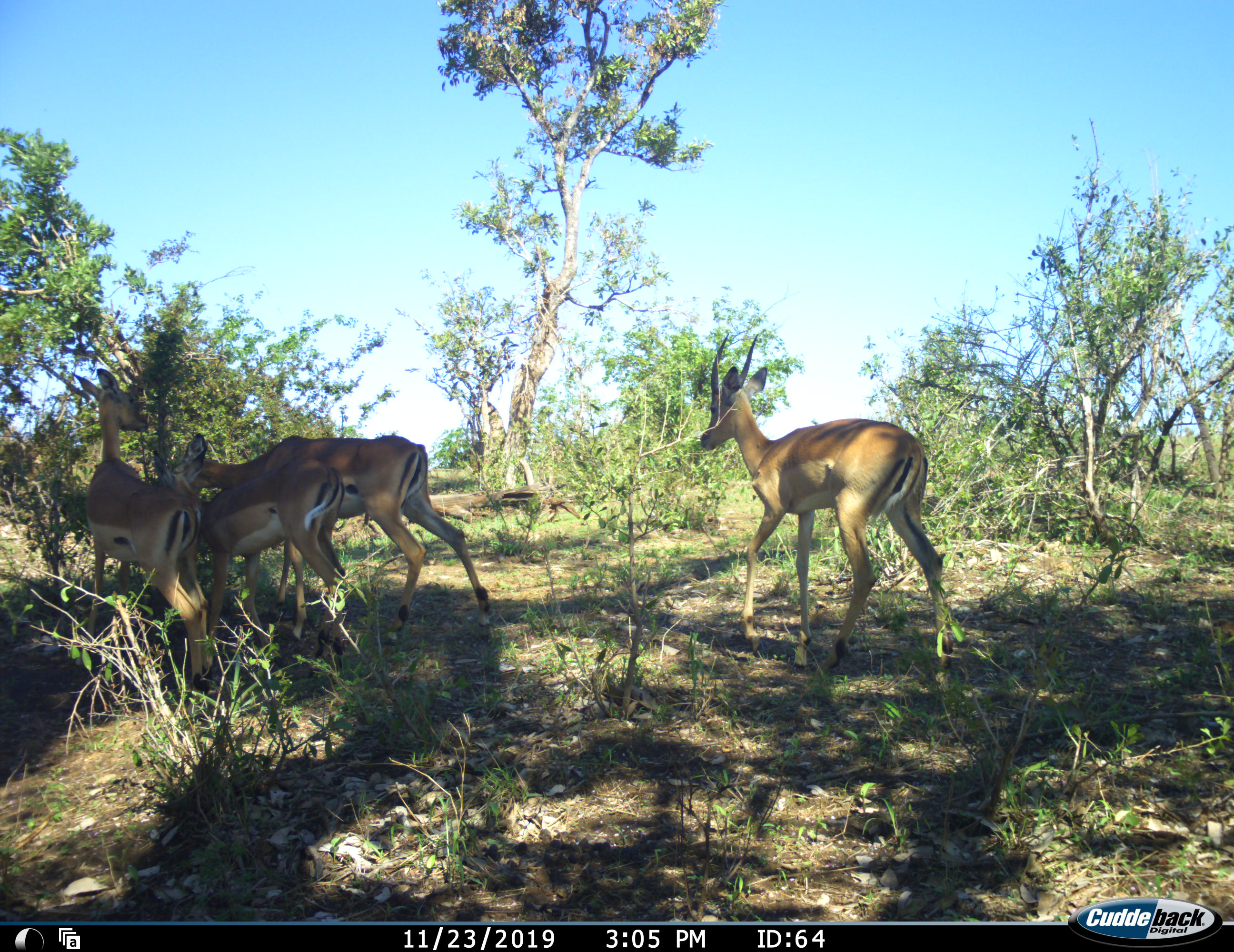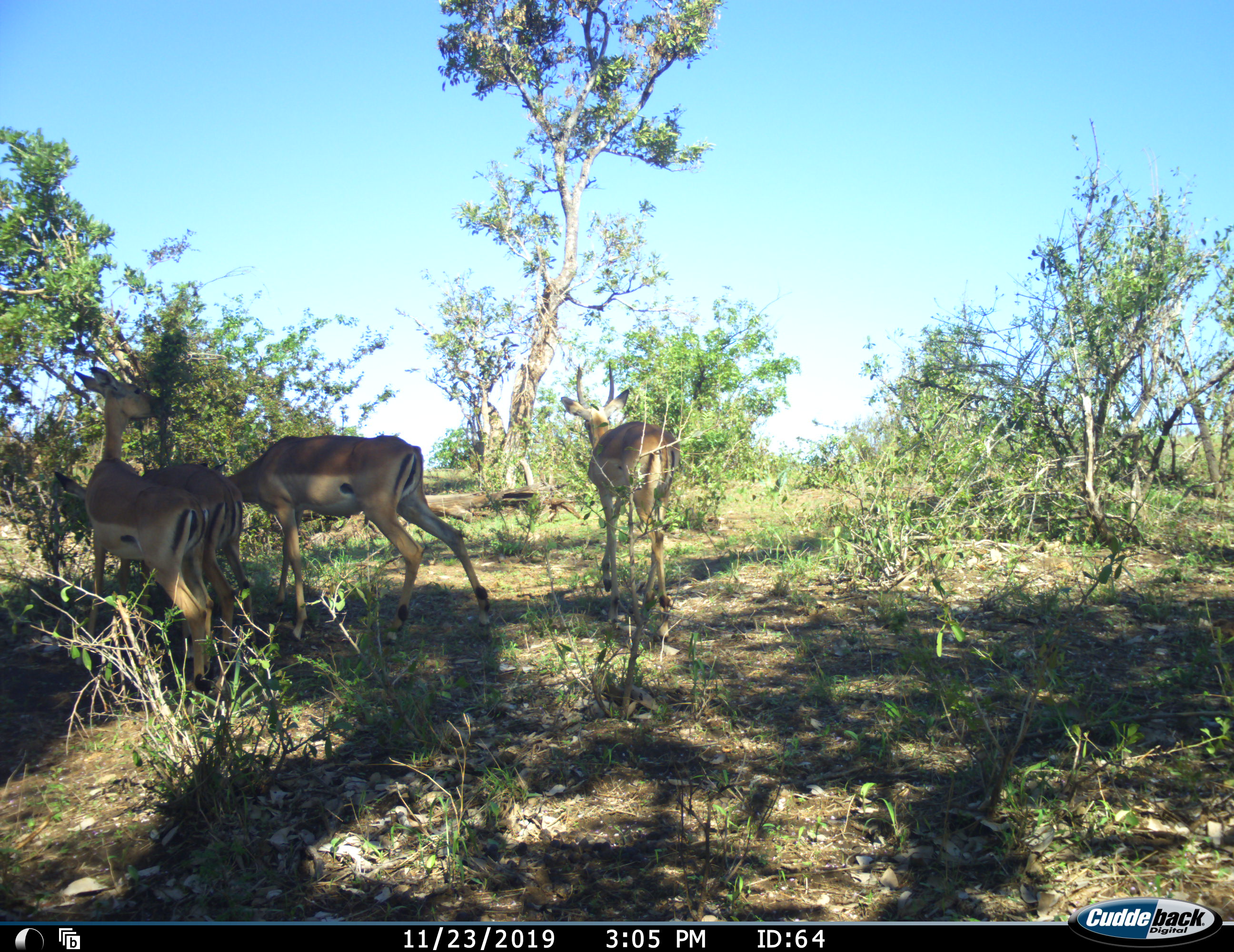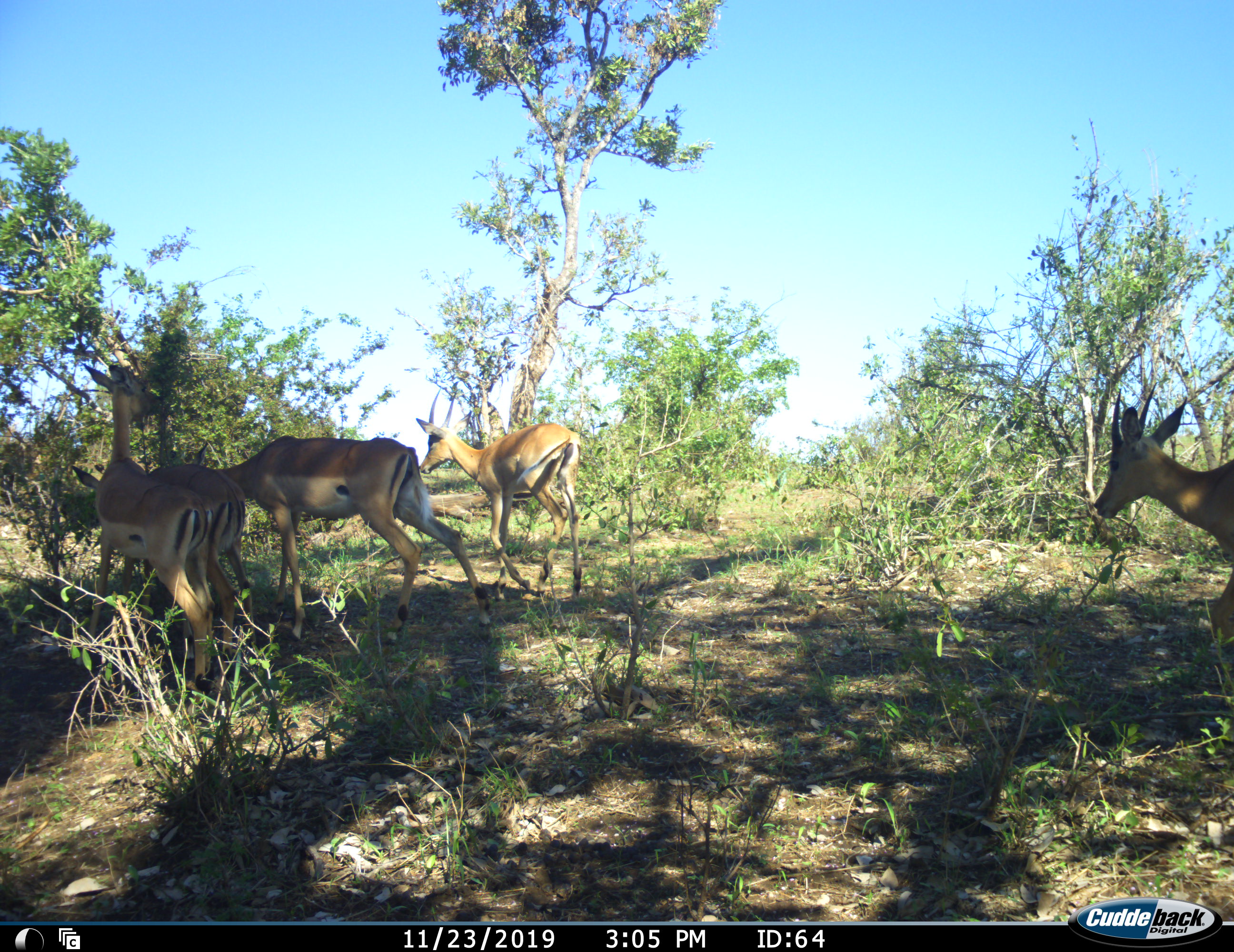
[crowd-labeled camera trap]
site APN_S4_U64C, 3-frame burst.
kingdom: Animalia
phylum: Chordata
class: Mammalia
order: Artiodactyla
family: Bovidae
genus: Aepyceros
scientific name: Aepyceros melampus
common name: impala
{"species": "impala (Aepyceros melampus)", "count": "5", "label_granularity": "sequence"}